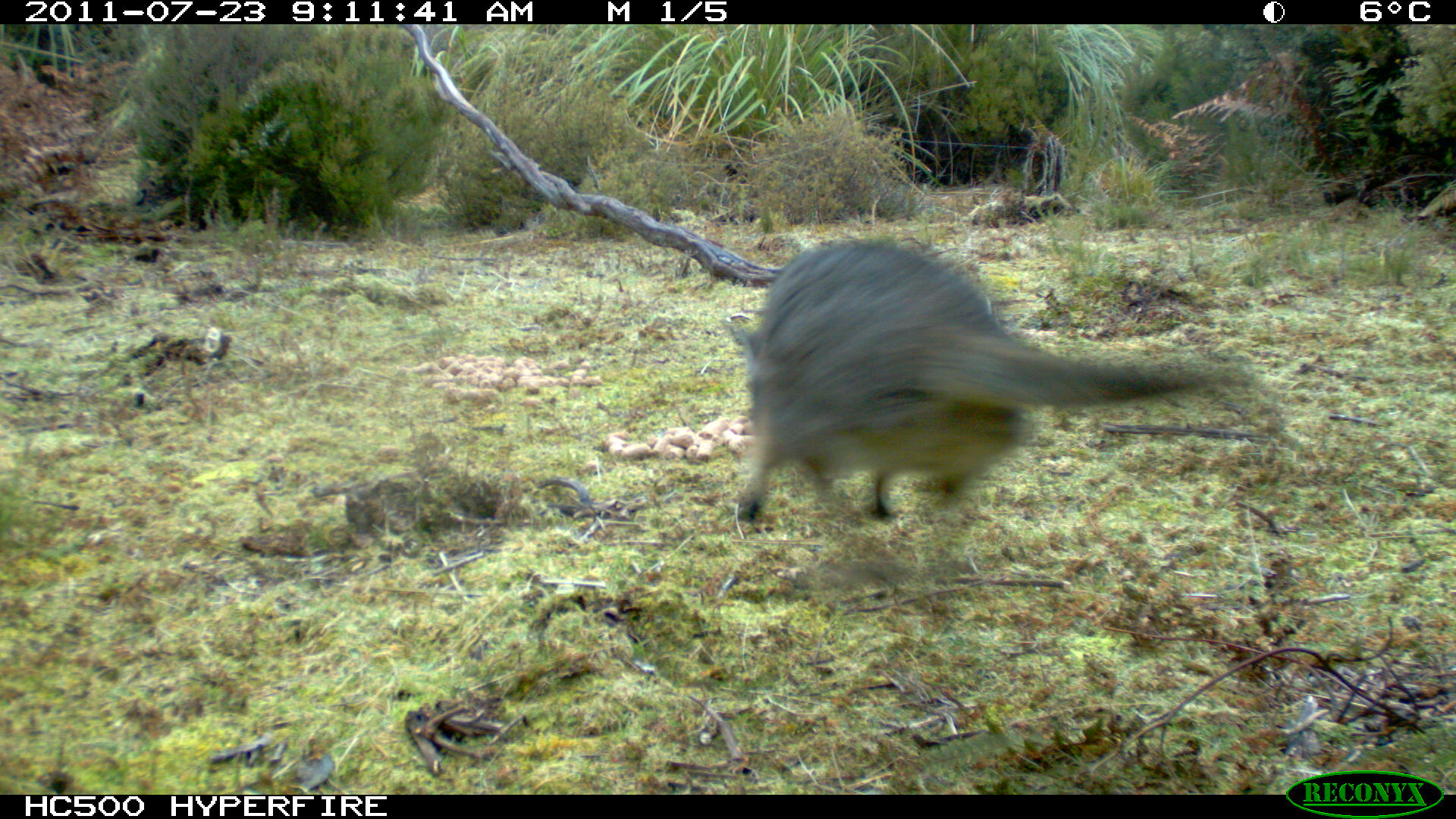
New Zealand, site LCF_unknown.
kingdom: Animalia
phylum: Chordata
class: Mammalia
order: Diprotodontia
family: Macropodidae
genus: Notamacropus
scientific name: Notamacropus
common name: wallaby